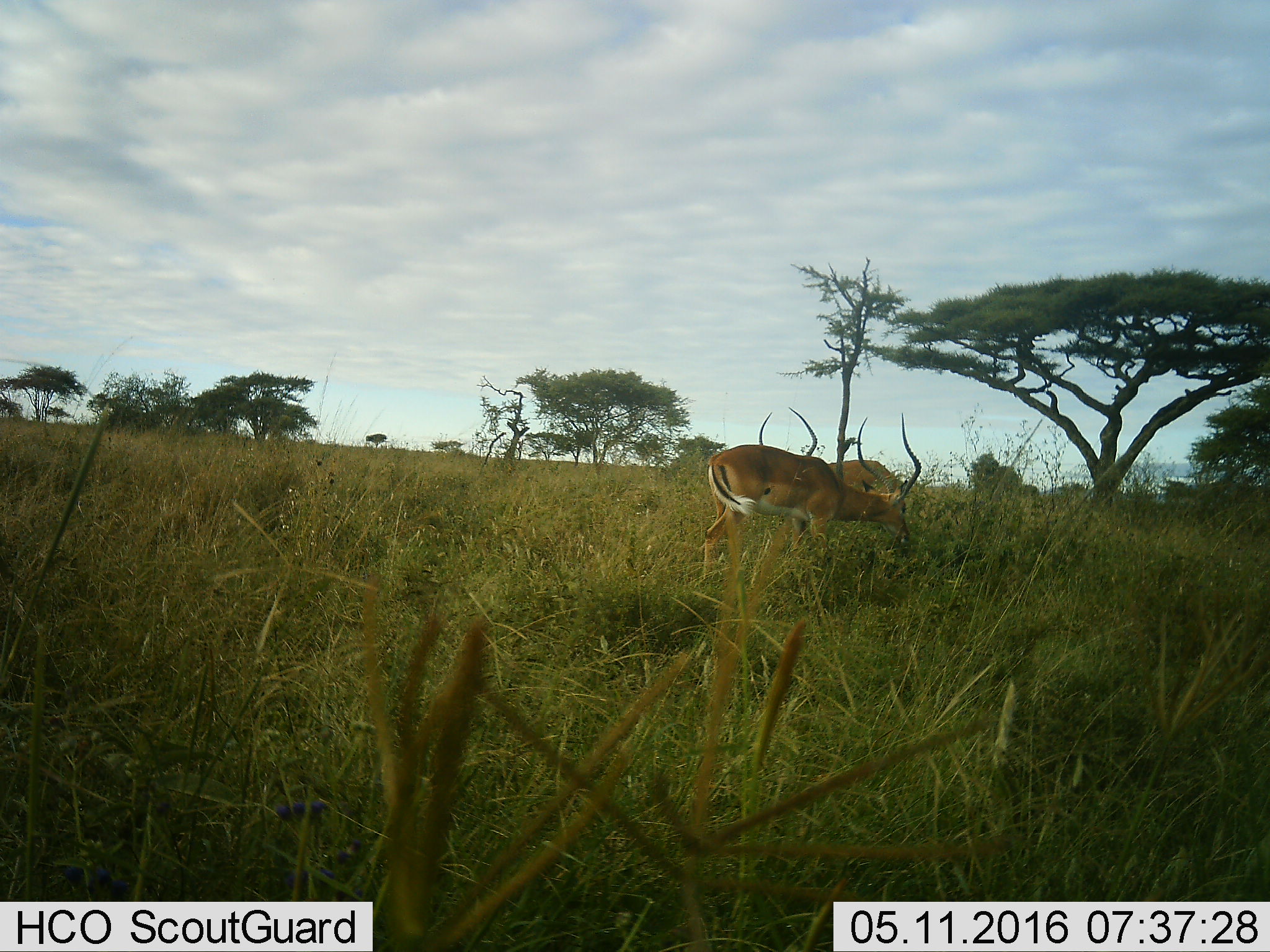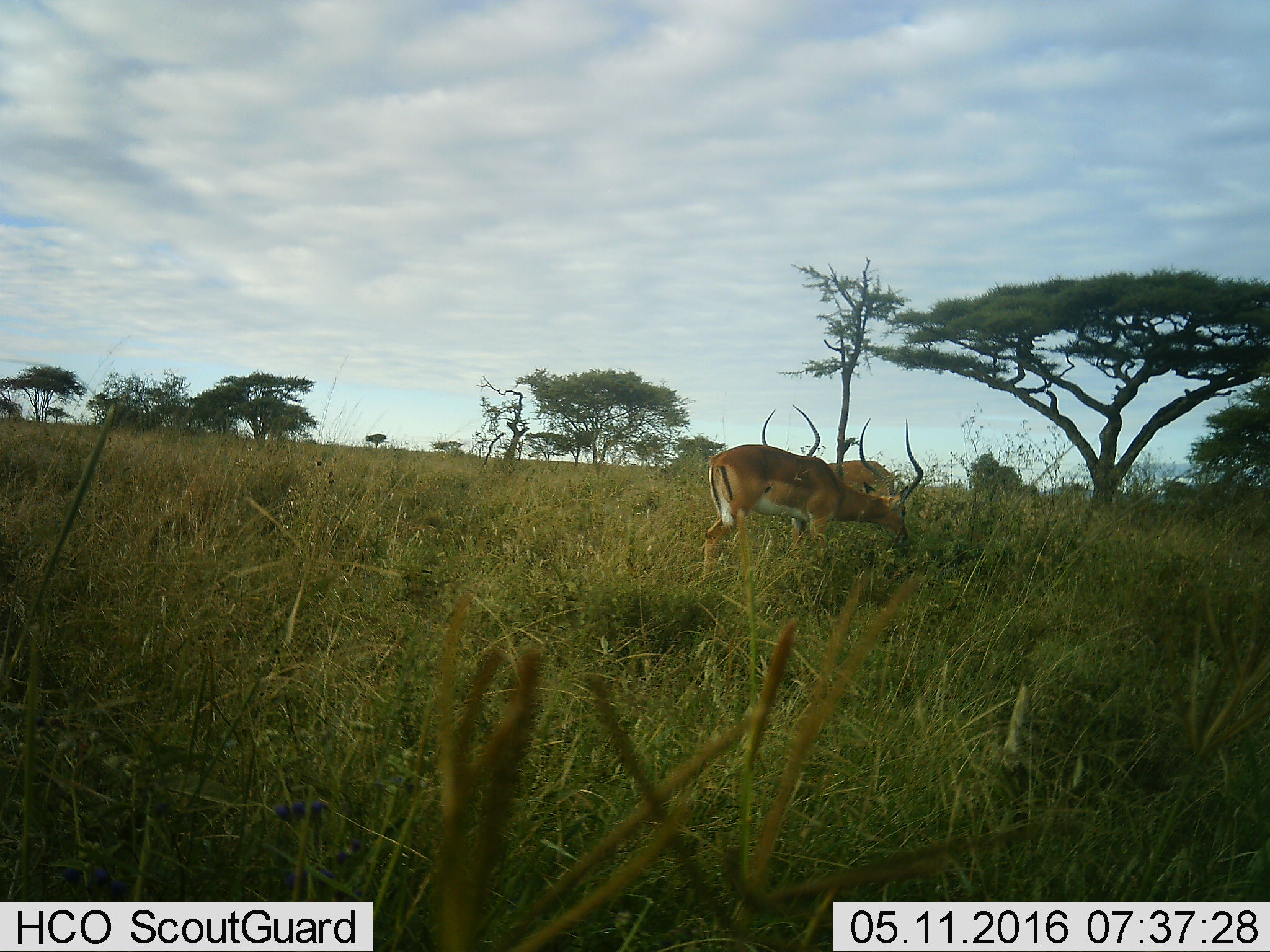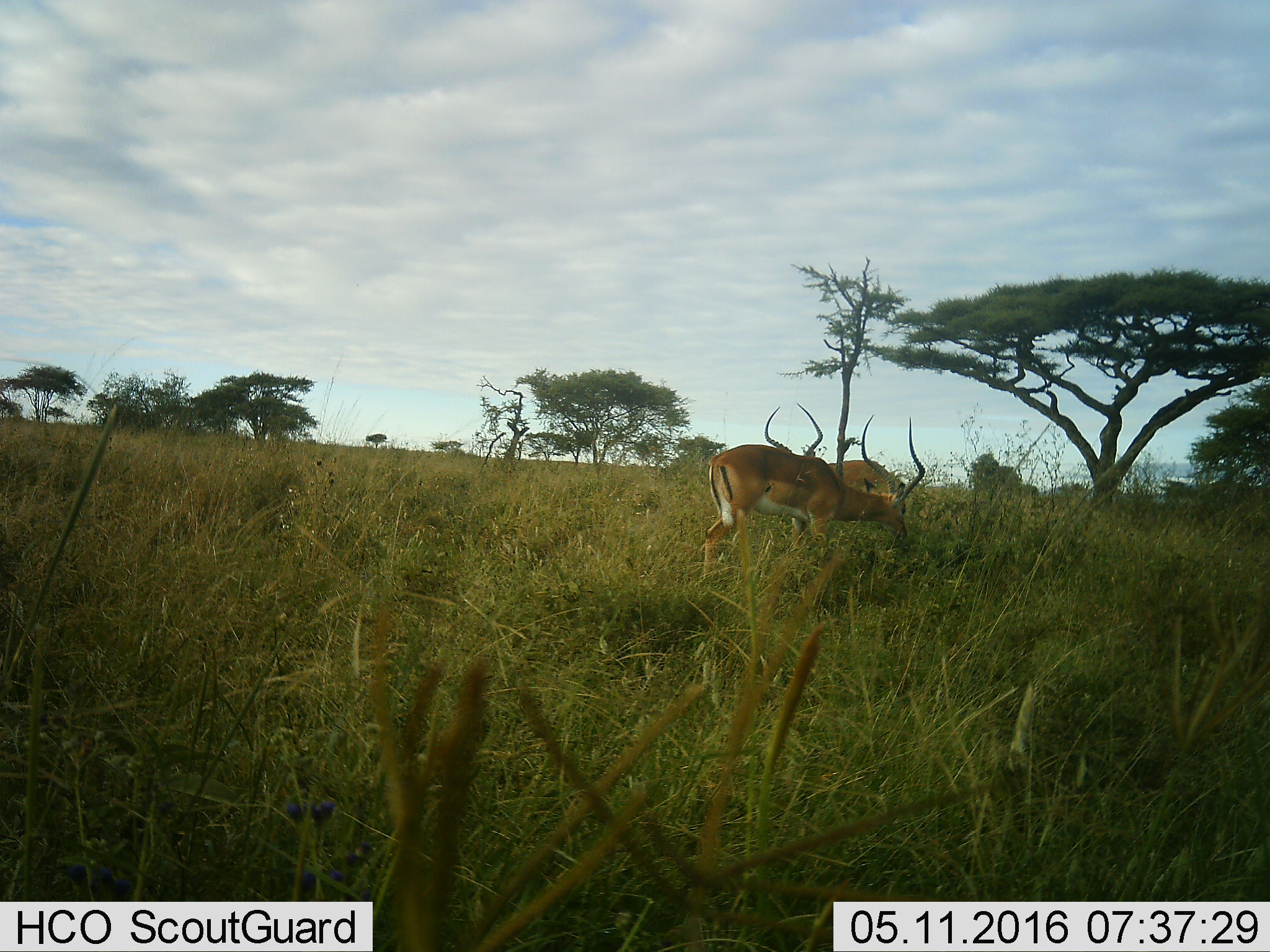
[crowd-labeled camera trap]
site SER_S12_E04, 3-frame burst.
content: unidentified animal